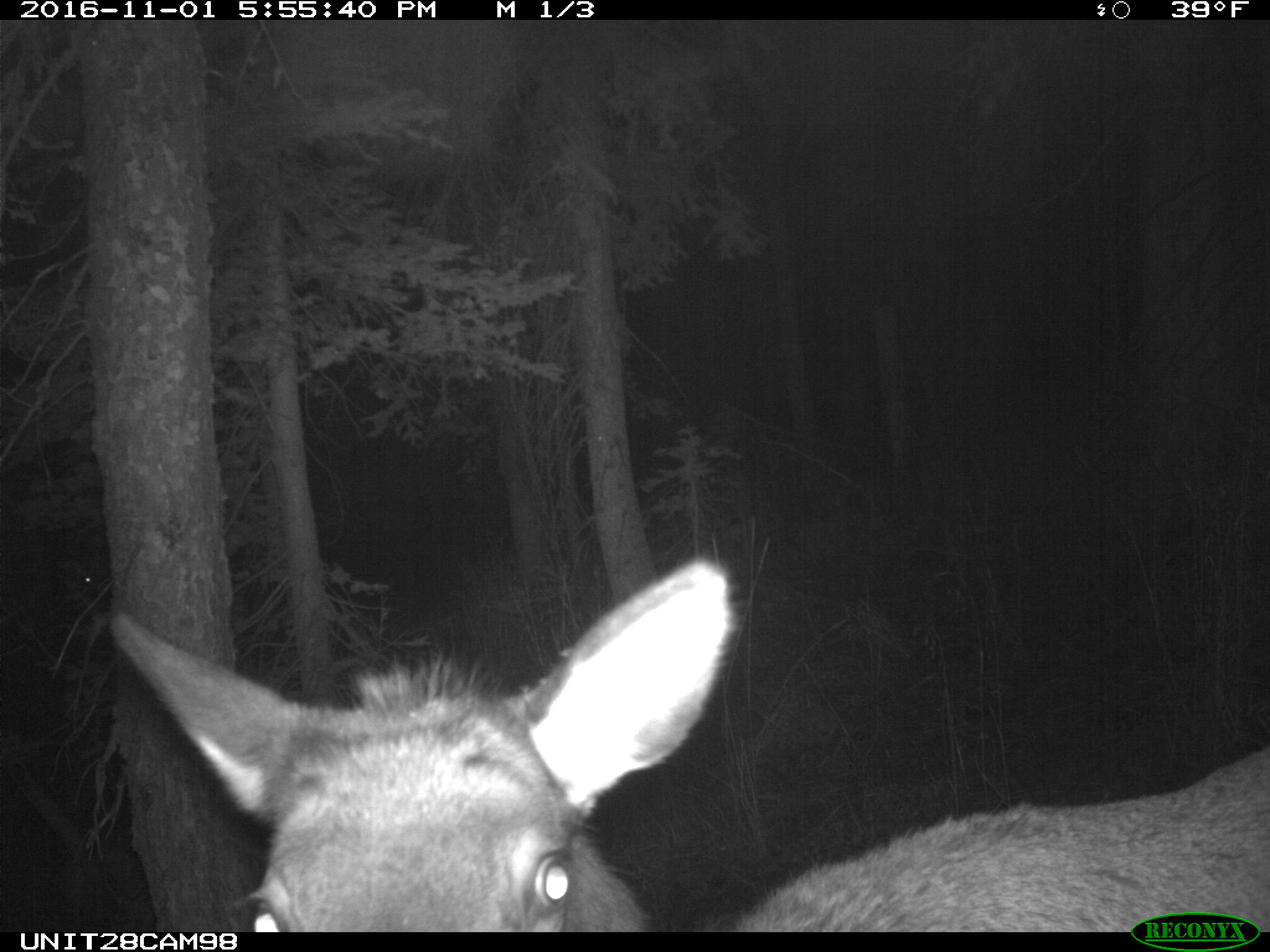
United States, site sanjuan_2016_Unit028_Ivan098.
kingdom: Animalia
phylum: Chordata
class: Mammalia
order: Artiodactyla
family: Cervidae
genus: Cervus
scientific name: Cervus elaphus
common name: red deer